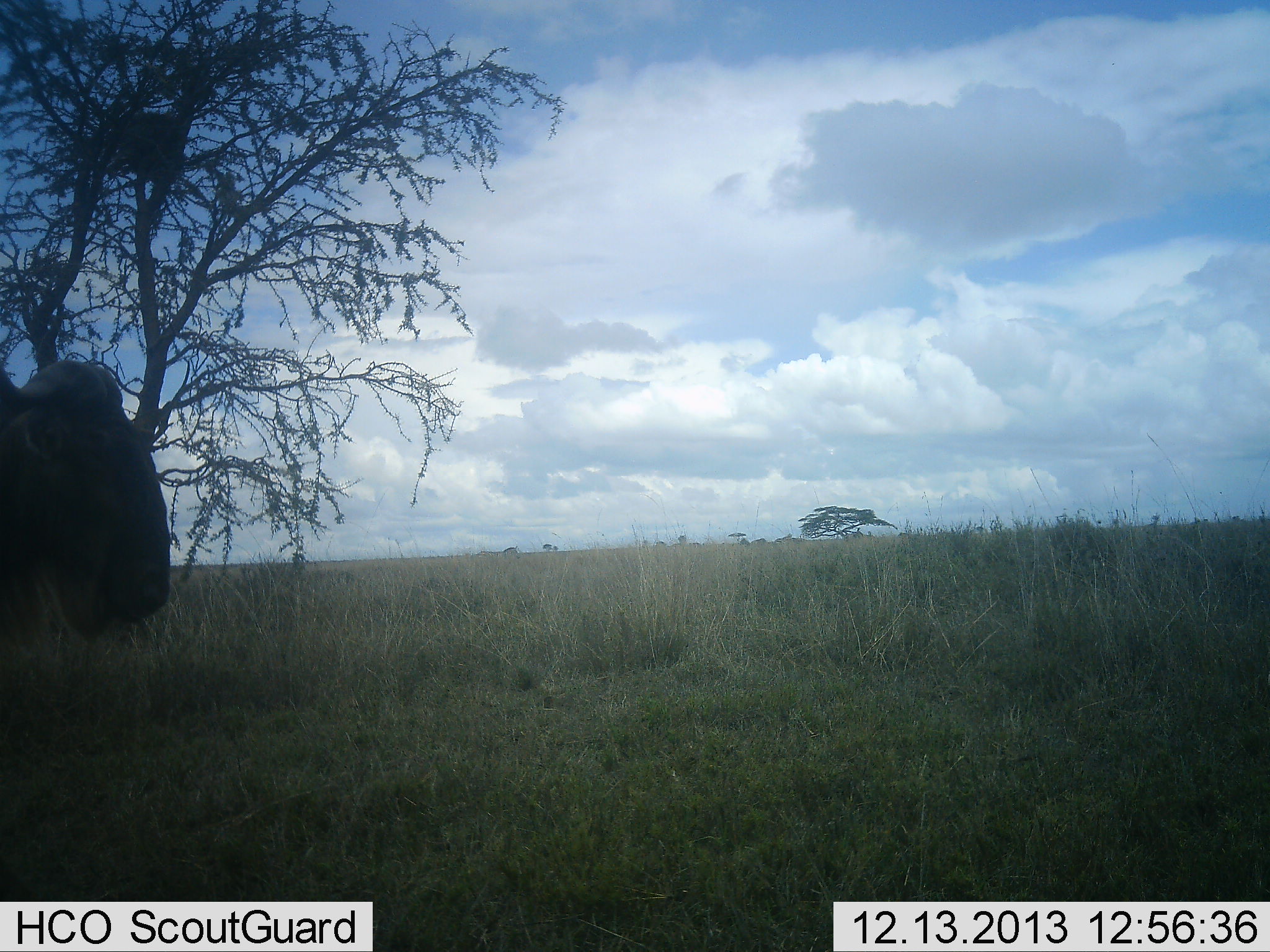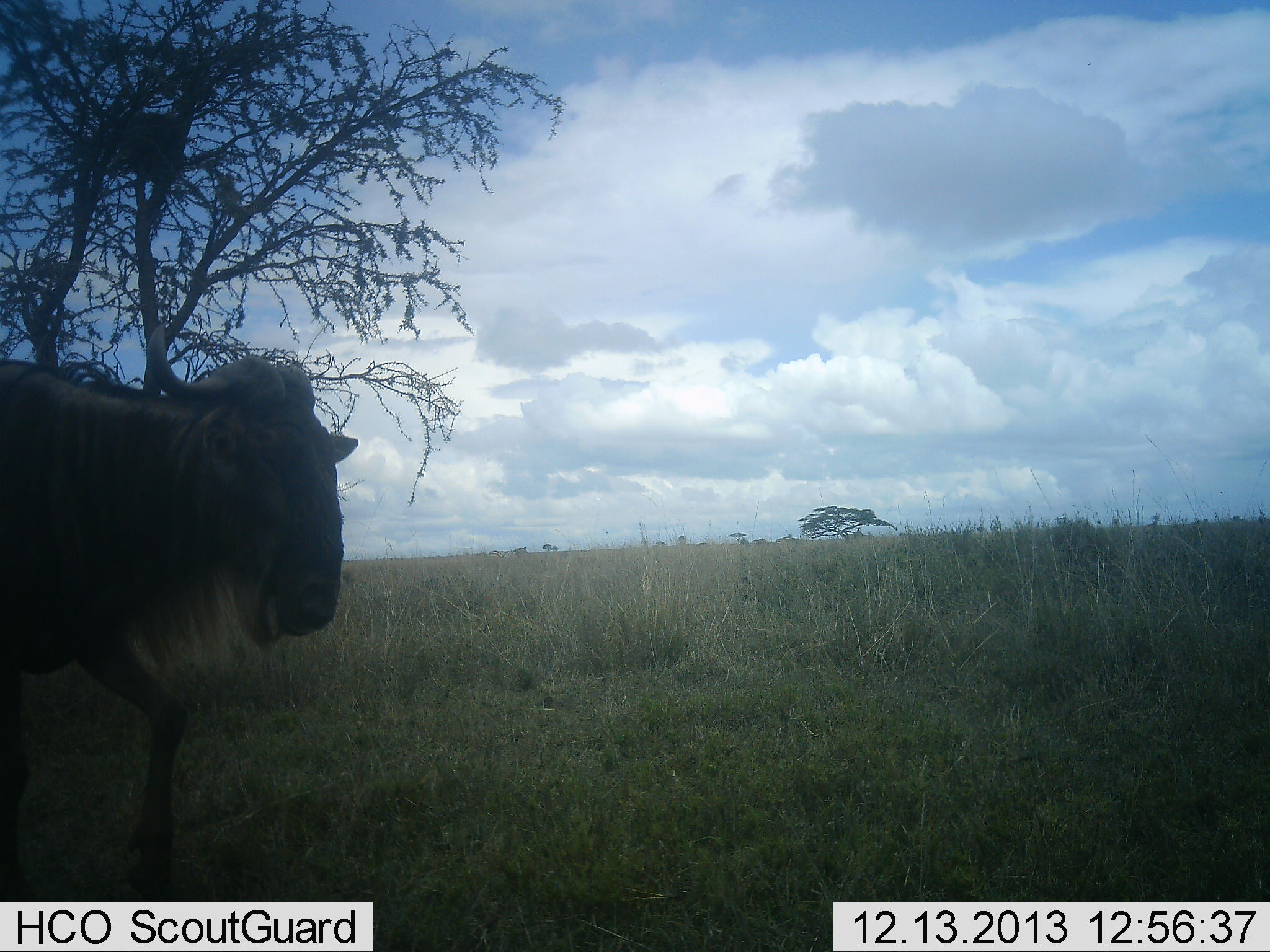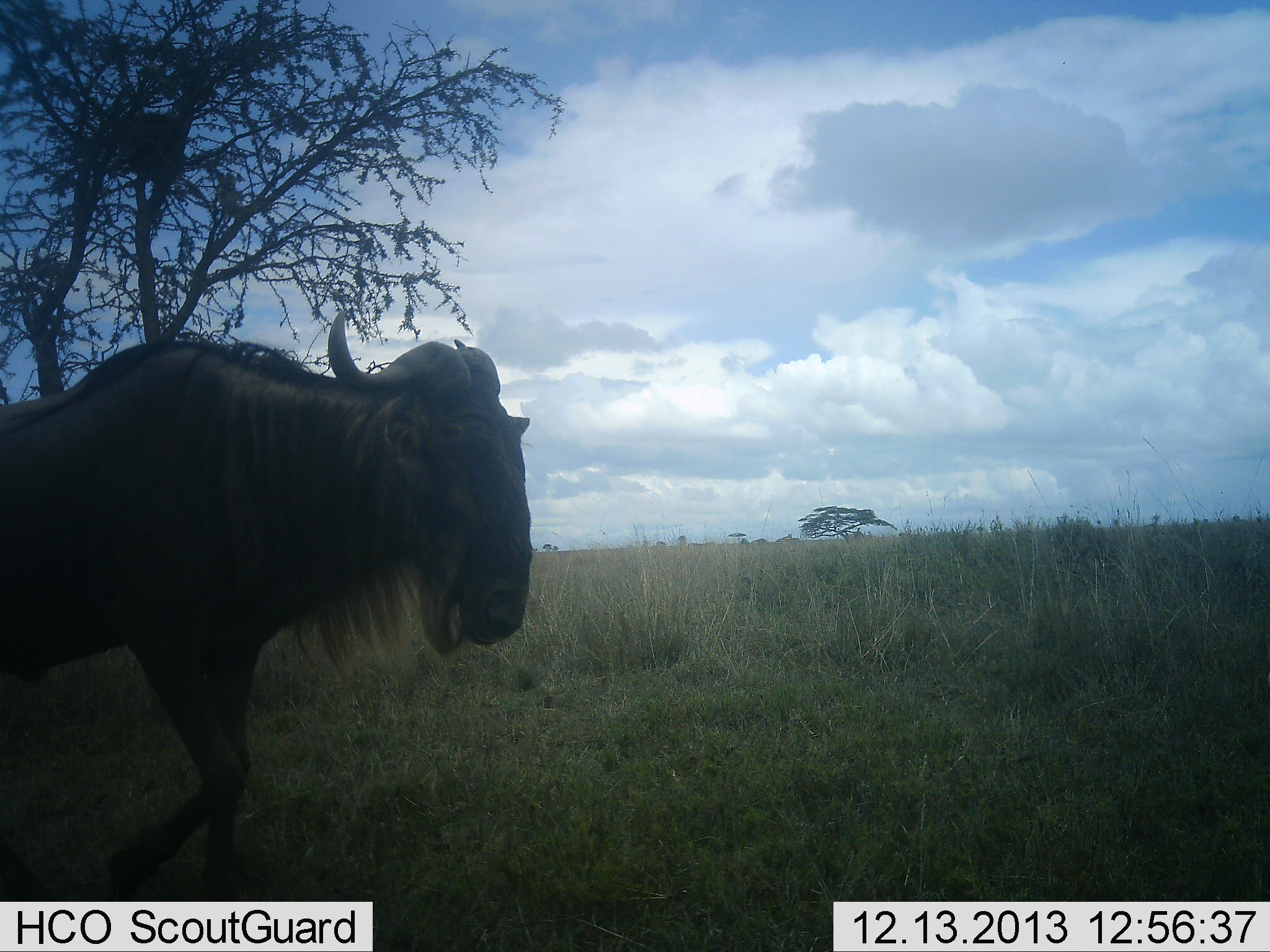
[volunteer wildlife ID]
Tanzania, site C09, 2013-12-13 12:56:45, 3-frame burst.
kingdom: Animalia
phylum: Chordata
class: Mammalia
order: Artiodactyla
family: Bovidae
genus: Connochaetes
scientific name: Connochaetes taurinus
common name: blue wildebeest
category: wildebeest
Wildebeest (blue wildebeest) (Connochaetes taurinus), count 1. Behavior (volunteer vote fractions): standing 10%, resting 0%, moving 100%, interacting 0%. Young present (vote fraction): 0%. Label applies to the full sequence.